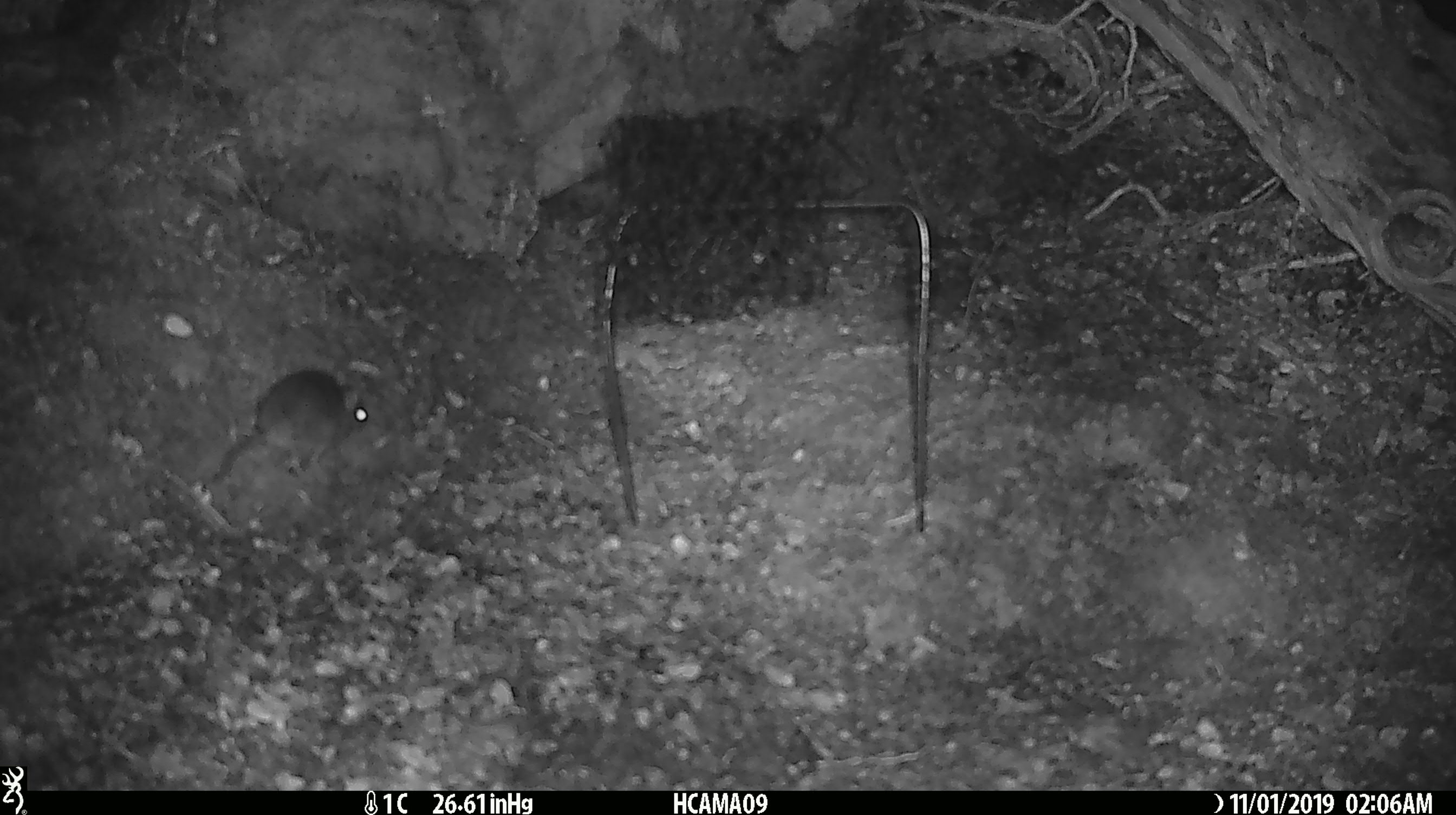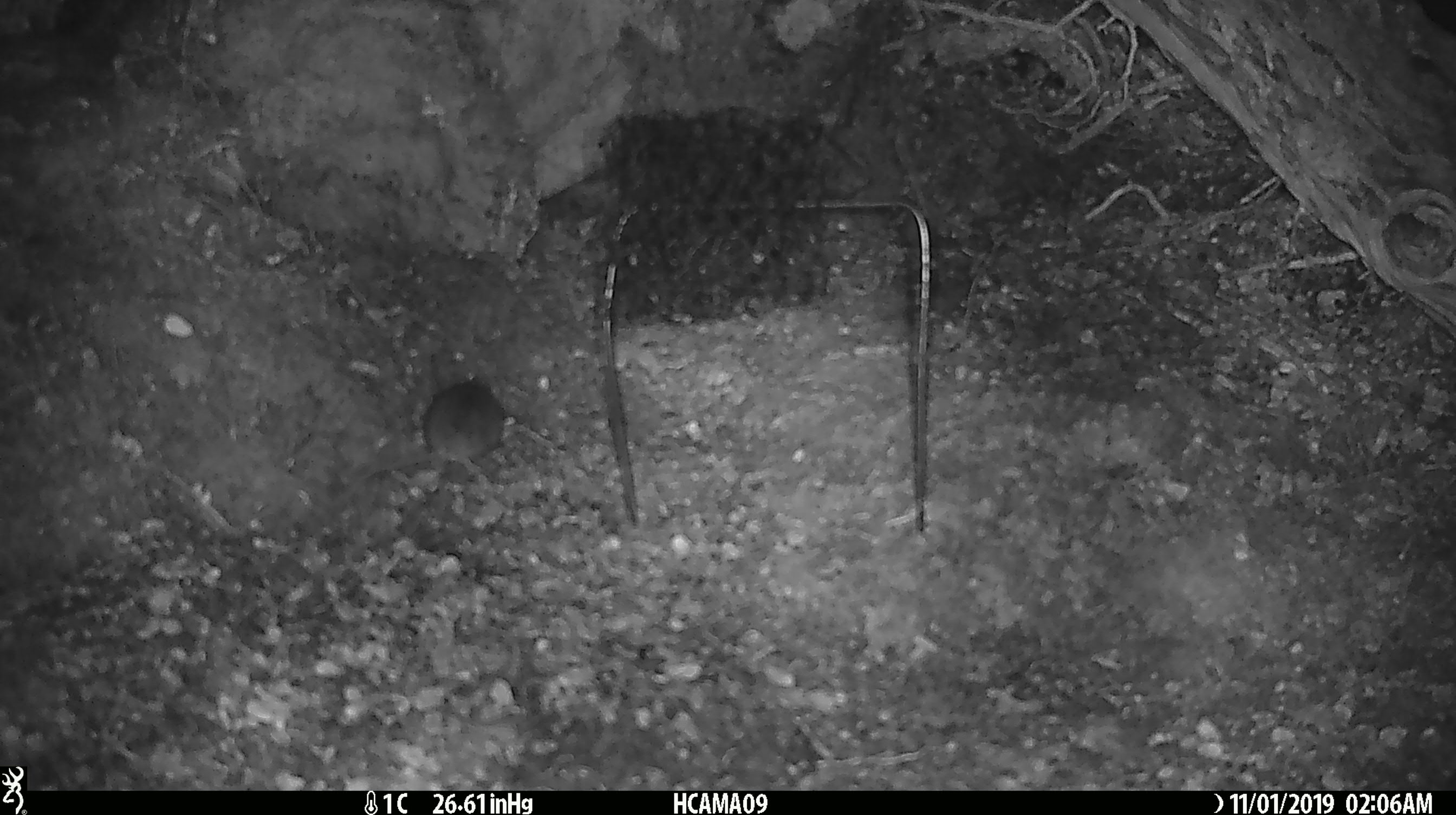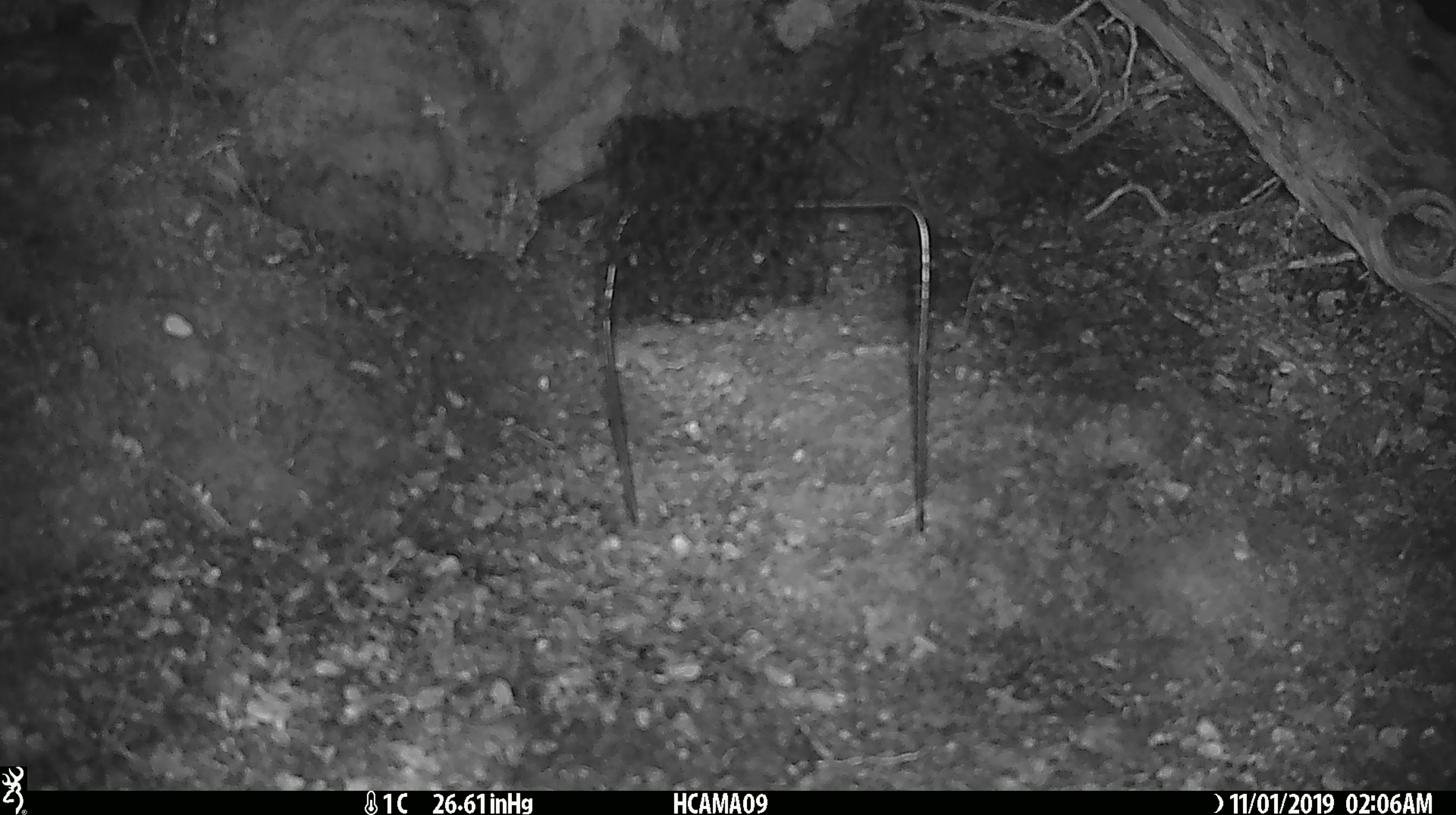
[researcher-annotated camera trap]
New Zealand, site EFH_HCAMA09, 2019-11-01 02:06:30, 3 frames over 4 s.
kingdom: Animalia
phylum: Chordata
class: Mammalia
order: Rodentia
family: Muridae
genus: Mus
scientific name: Mus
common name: mouse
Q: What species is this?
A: Mouse (Mus).